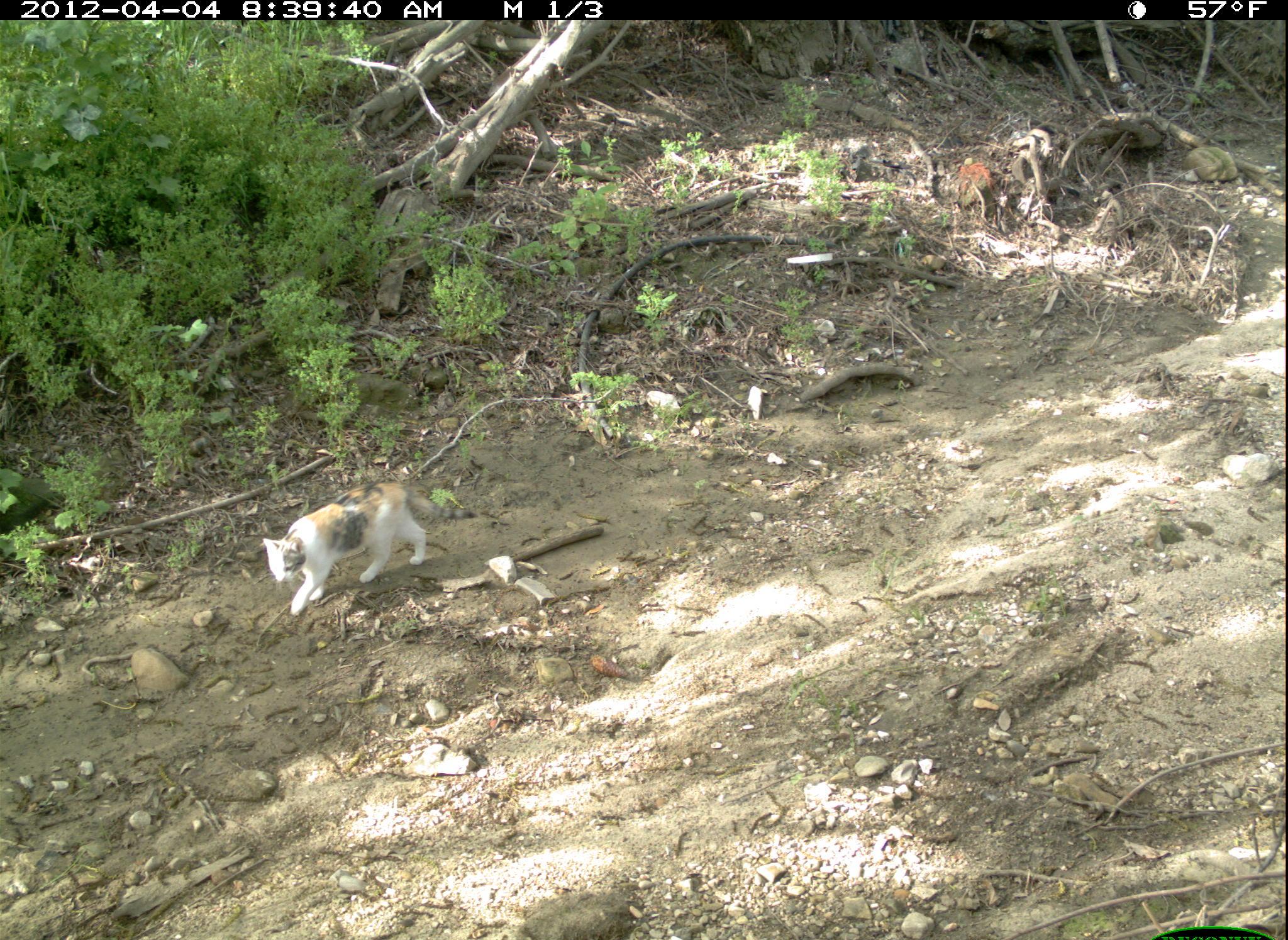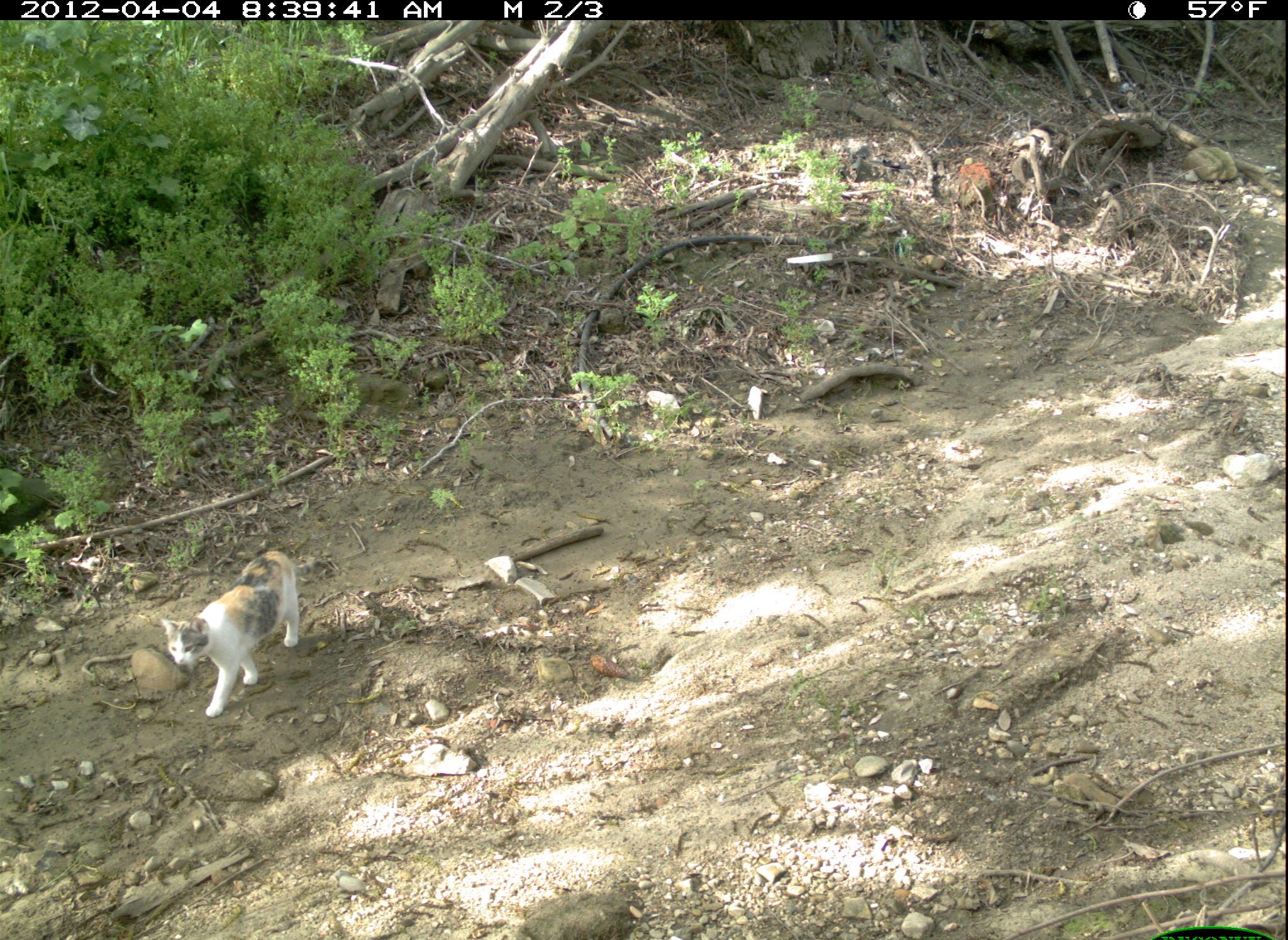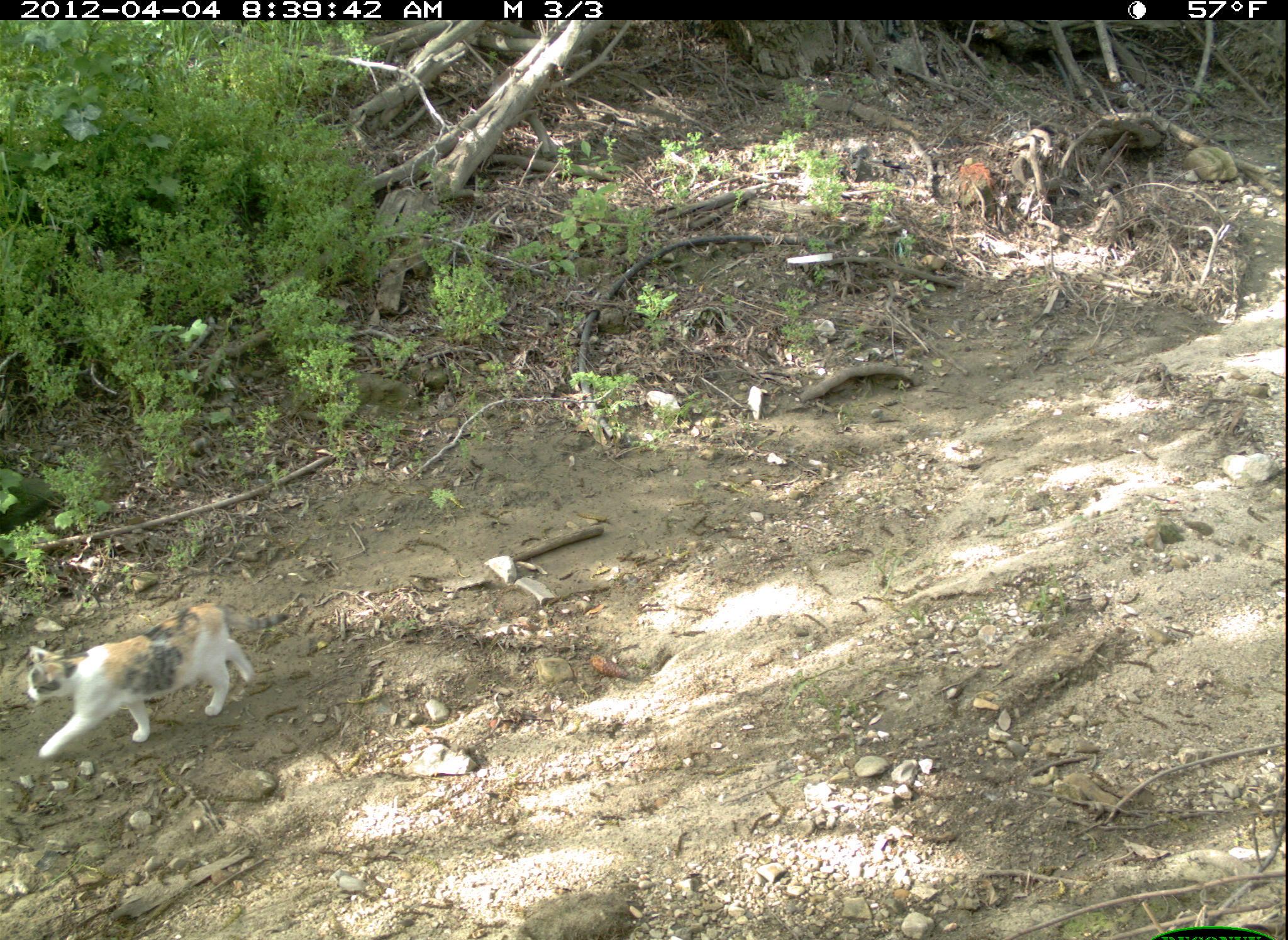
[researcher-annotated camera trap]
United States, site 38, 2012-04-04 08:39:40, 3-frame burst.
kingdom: Animalia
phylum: Chordata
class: Mammalia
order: Carnivora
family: Felidae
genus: Felis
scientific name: Felis catus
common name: cat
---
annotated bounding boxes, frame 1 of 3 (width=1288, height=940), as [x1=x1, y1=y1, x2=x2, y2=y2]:
cat: [x1=258, y1=478, x2=436, y2=623]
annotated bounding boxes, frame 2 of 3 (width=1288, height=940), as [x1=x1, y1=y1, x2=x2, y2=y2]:
cat: [x1=150, y1=552, x2=314, y2=730]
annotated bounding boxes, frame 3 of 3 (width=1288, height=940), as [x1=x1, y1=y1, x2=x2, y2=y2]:
cat: [x1=16, y1=598, x2=274, y2=762]